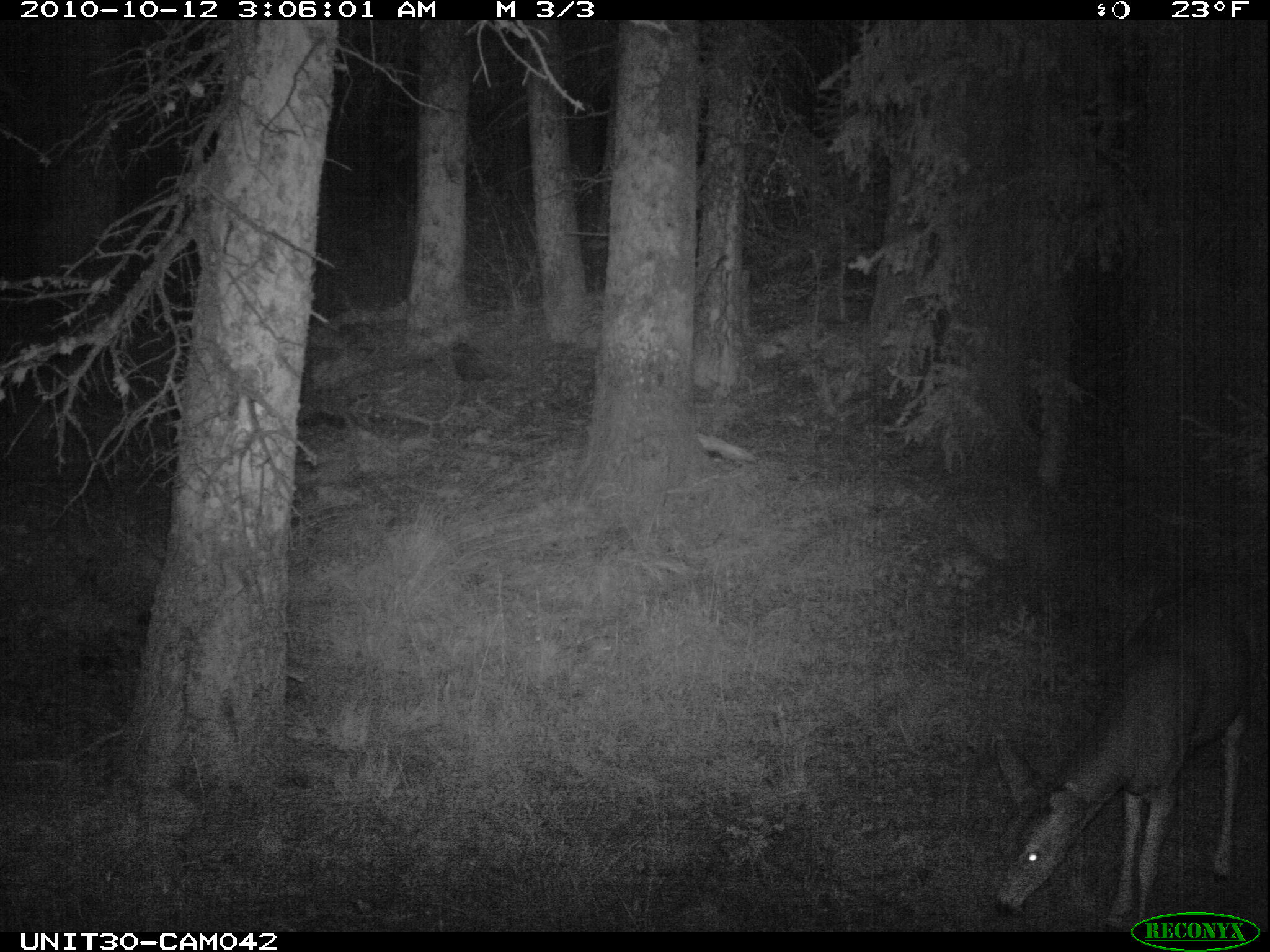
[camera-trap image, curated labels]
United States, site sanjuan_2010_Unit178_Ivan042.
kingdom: Animalia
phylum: Chordata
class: Mammalia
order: Artiodactyla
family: Cervidae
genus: Odocoileus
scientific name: Odocoileus hemionus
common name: mule deer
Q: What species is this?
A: Odocoileus hemionus (mule deer).